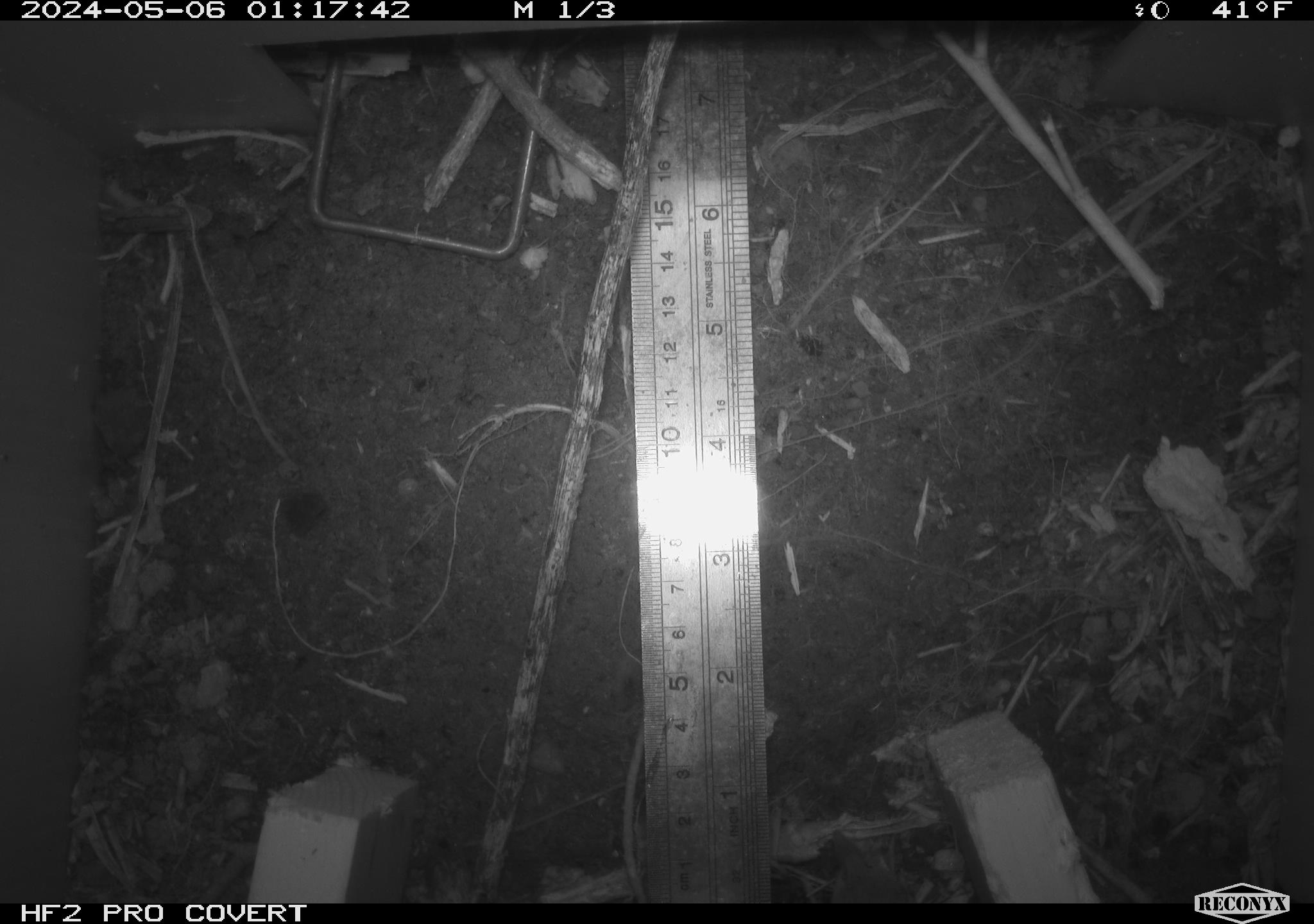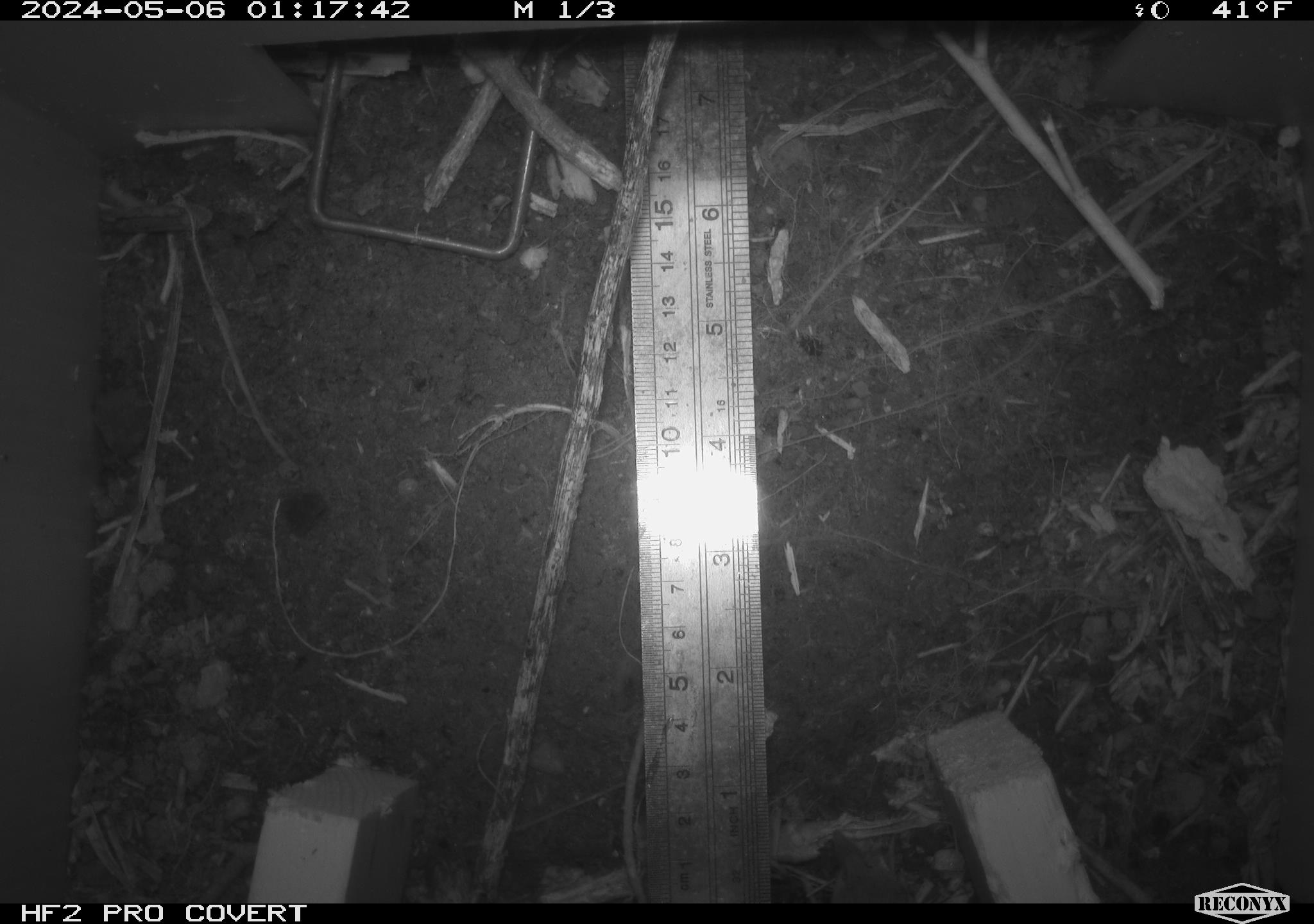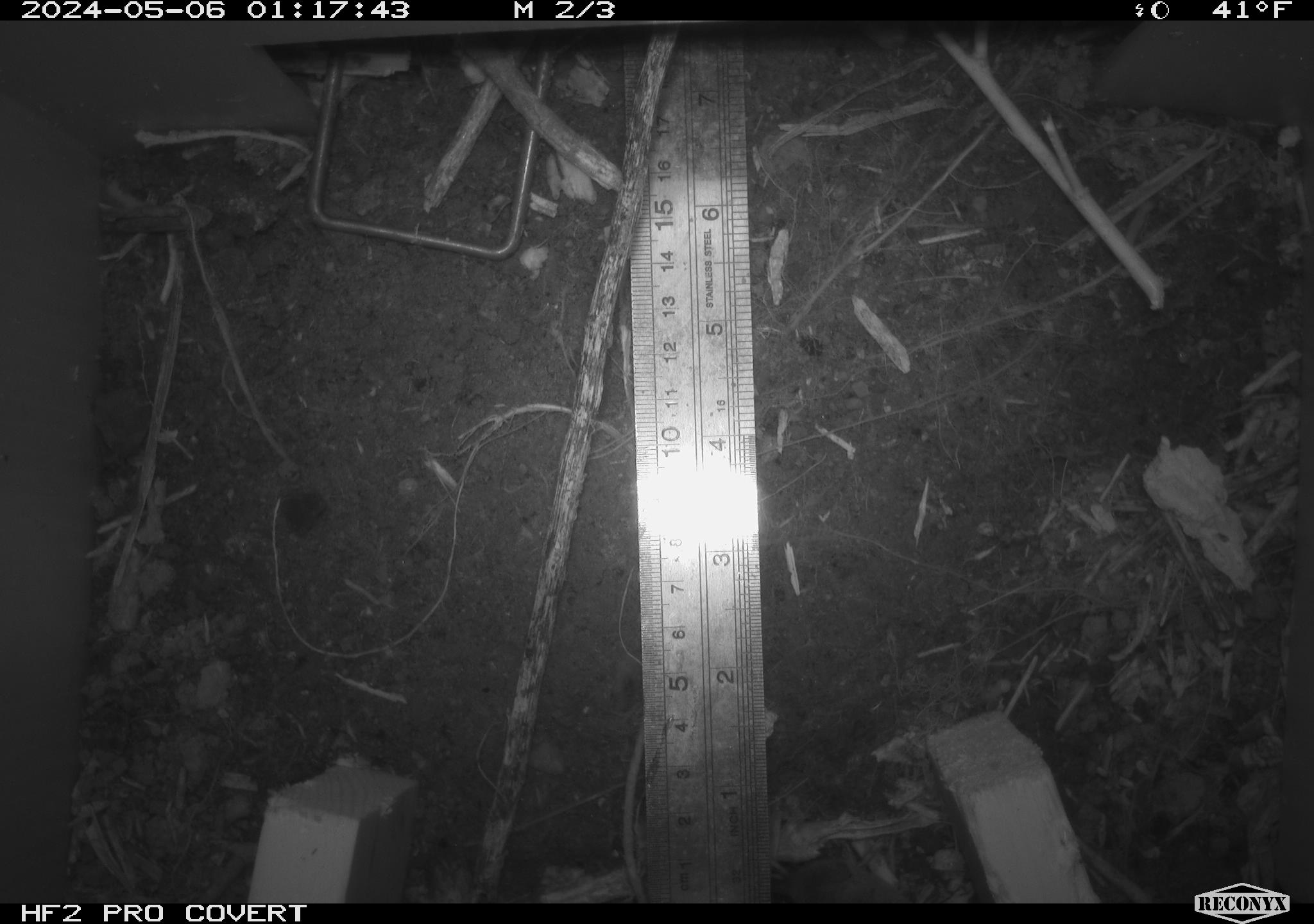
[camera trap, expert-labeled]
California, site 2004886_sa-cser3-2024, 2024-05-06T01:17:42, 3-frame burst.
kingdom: Animalia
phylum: Chordata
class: Mammalia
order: Rodentia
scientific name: Rodentia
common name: rodent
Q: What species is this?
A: Rodent (Rodentia).